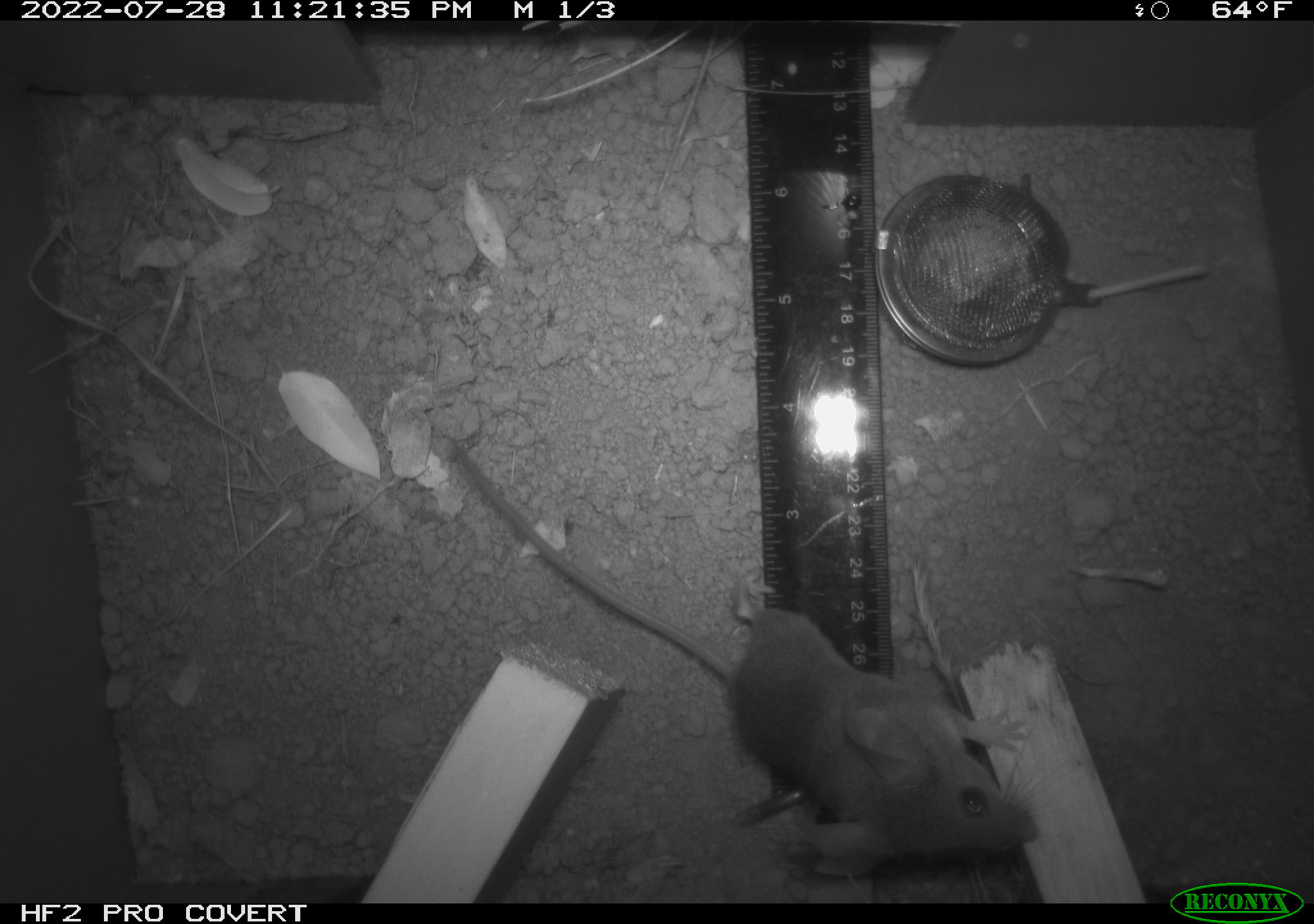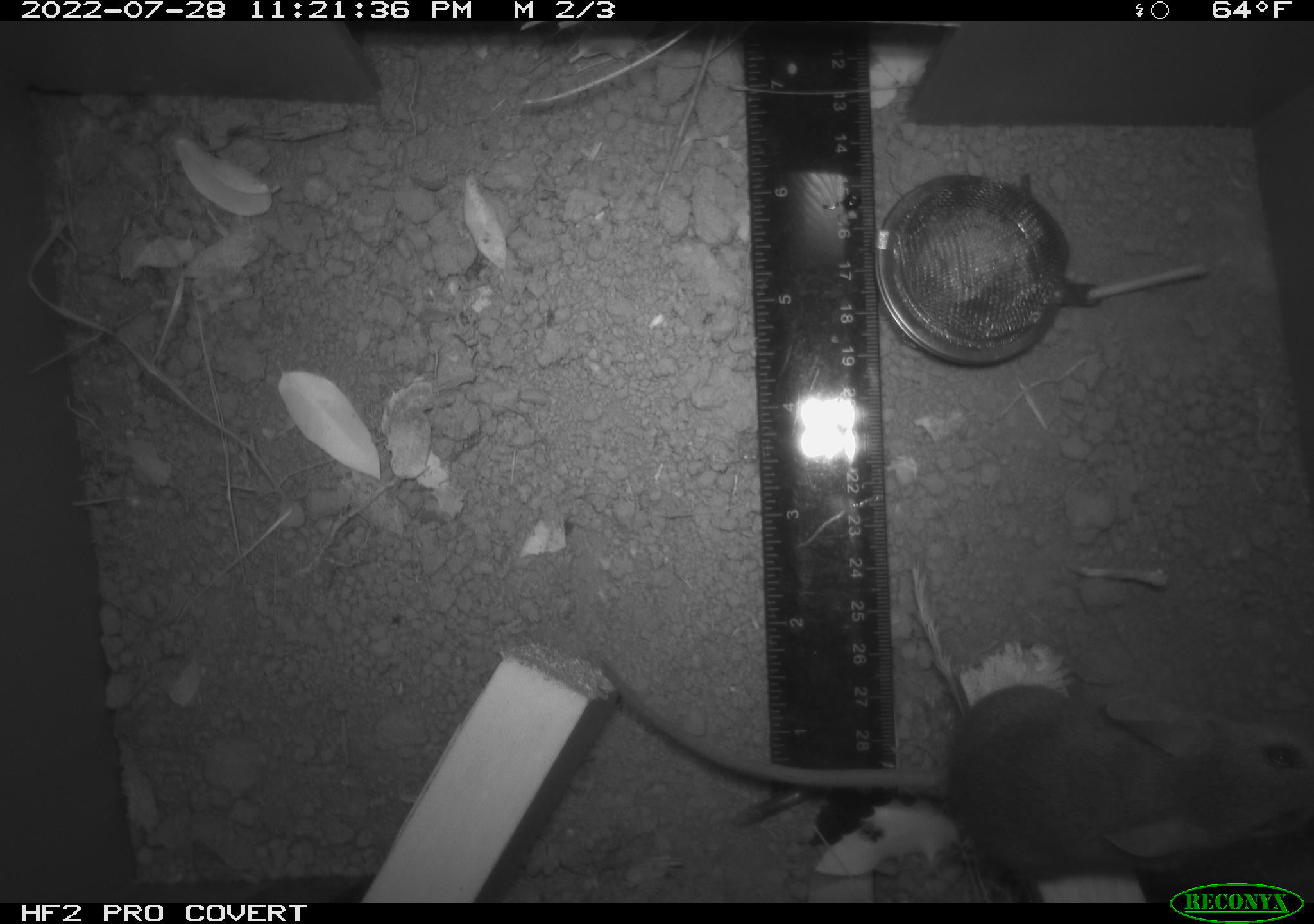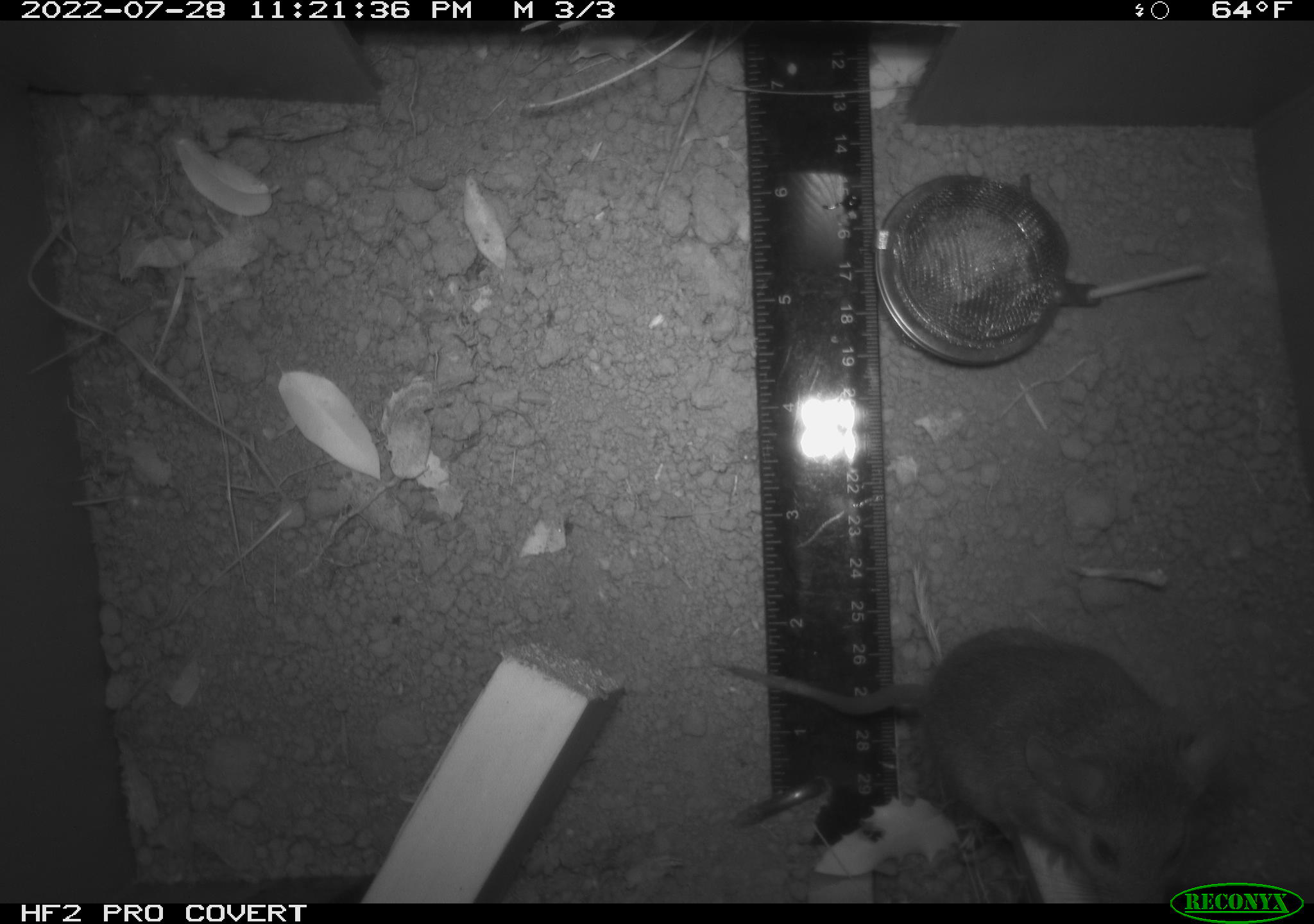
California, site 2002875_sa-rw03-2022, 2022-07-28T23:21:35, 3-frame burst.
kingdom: Animalia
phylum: Chordata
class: Mammalia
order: Rodentia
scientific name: Rodentia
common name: mouse species